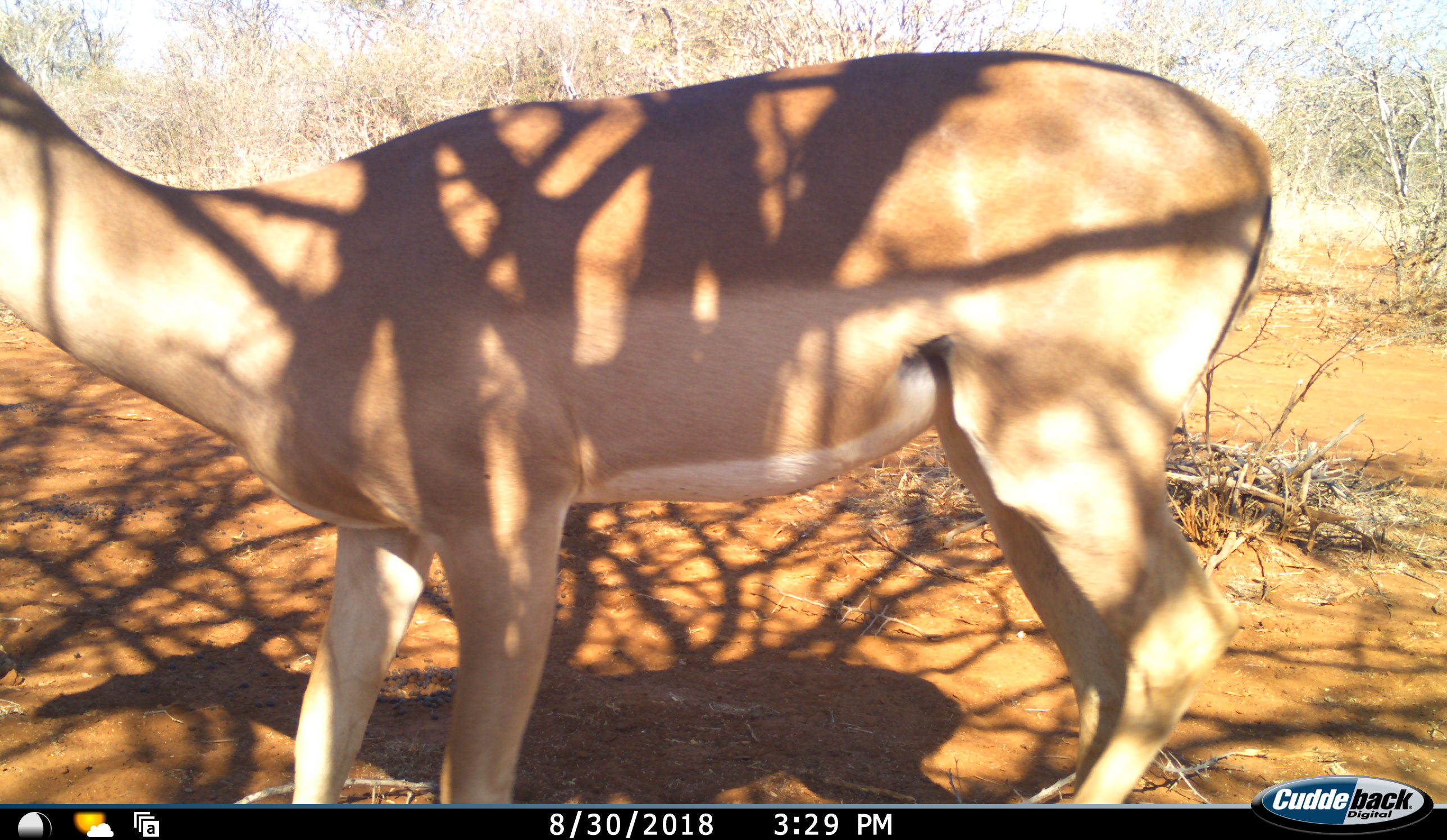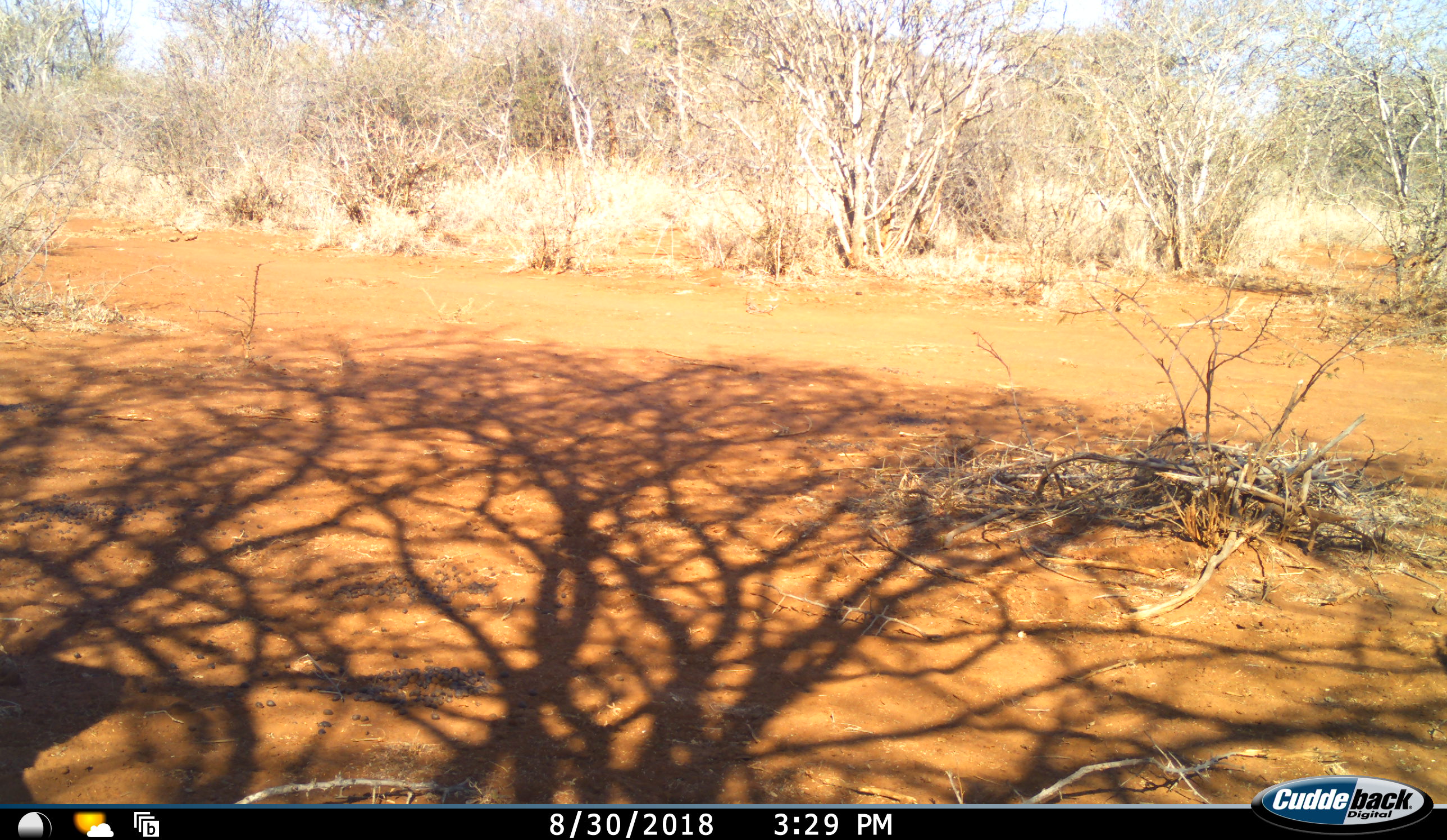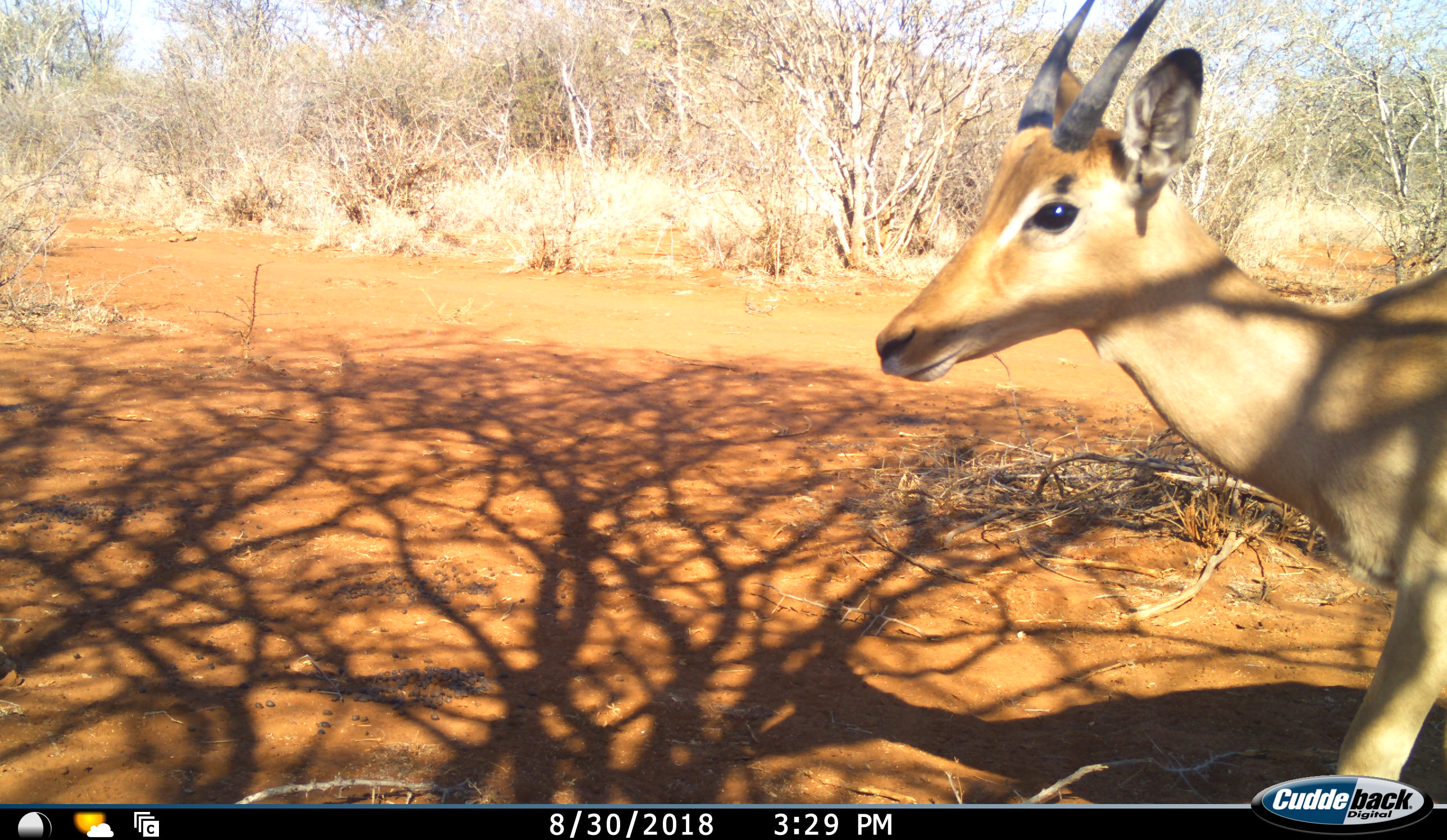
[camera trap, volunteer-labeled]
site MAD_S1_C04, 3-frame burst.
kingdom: Animalia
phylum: Chordata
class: Mammalia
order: Artiodactyla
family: Bovidae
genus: Aepyceros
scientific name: Aepyceros melampus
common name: impala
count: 1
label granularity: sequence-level